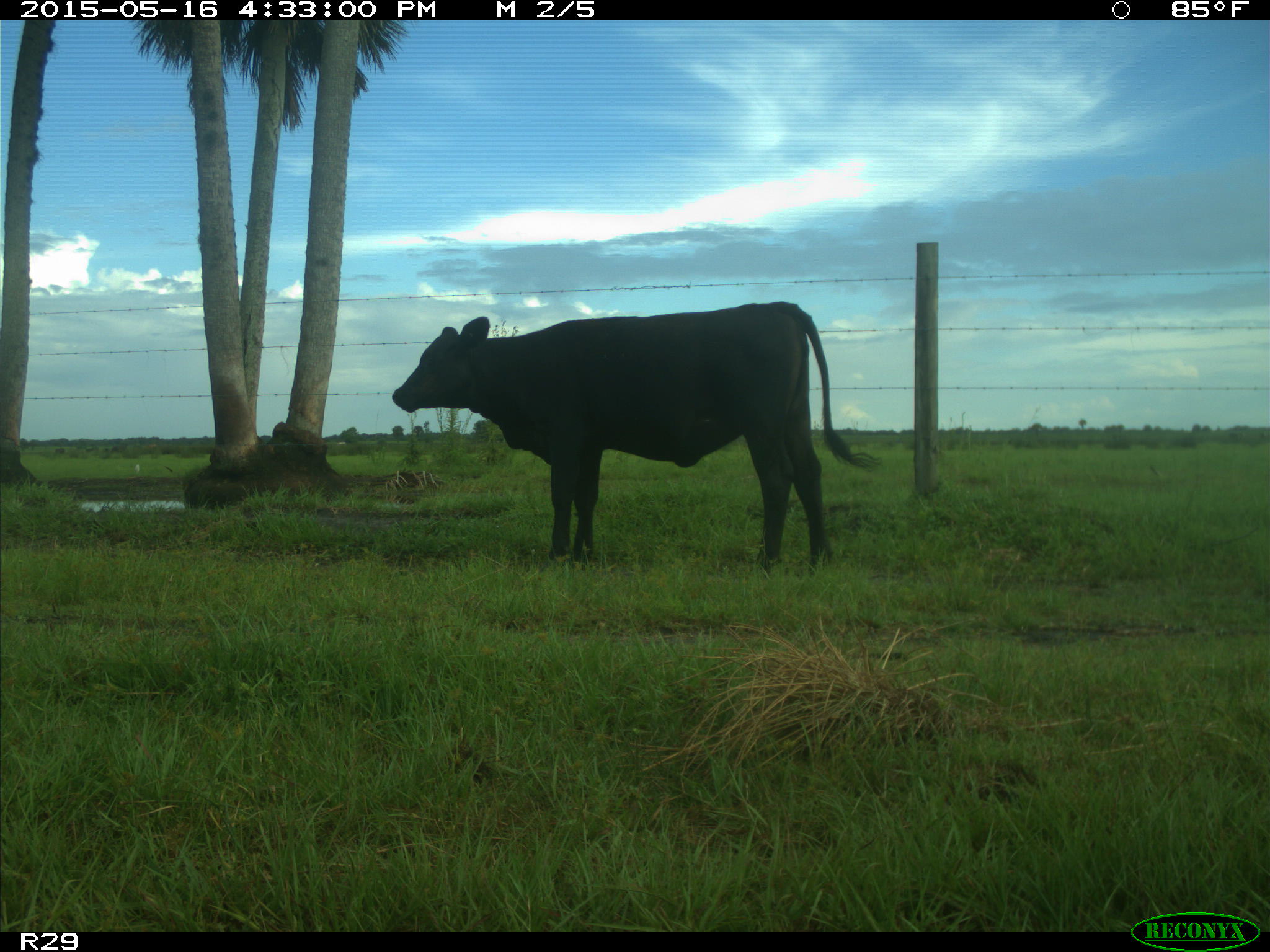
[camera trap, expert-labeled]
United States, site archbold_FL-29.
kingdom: Animalia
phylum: Chordata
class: Mammalia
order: Artiodactyla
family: Bovidae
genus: Bos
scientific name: Bos taurus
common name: domestic cow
Bos taurus (domestic cow).